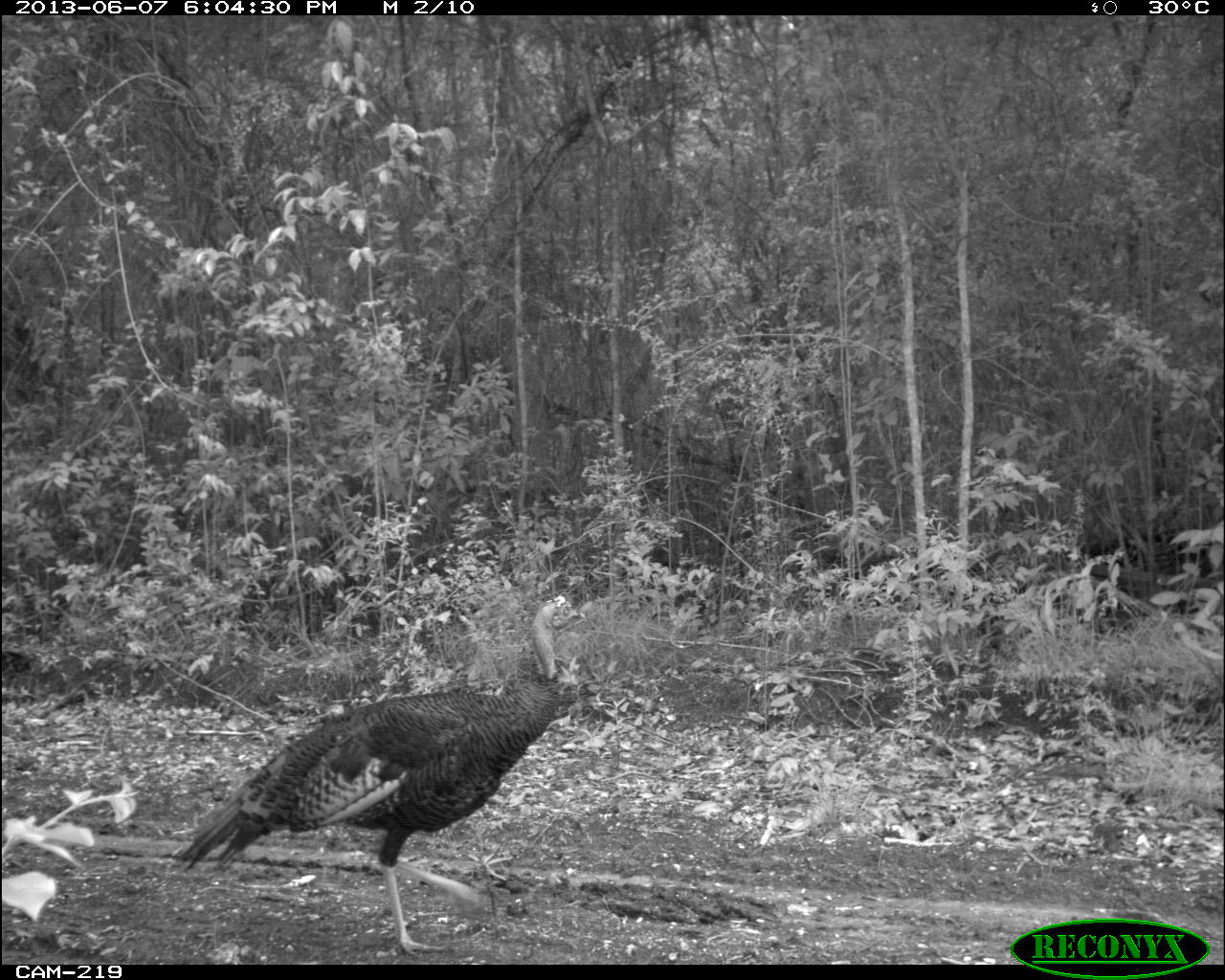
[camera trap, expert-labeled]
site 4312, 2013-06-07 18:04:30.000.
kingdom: Animalia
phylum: Chordata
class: Aves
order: Galliformes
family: Phasianidae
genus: Meleagris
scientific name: Meleagris ocellata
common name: ocellated turkey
Meleagris ocellata (ocellated turkey), count 1, sex male.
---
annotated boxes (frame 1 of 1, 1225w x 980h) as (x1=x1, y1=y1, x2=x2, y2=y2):
meleagris ocellata: (x1=175, y1=592, x2=586, y2=955)